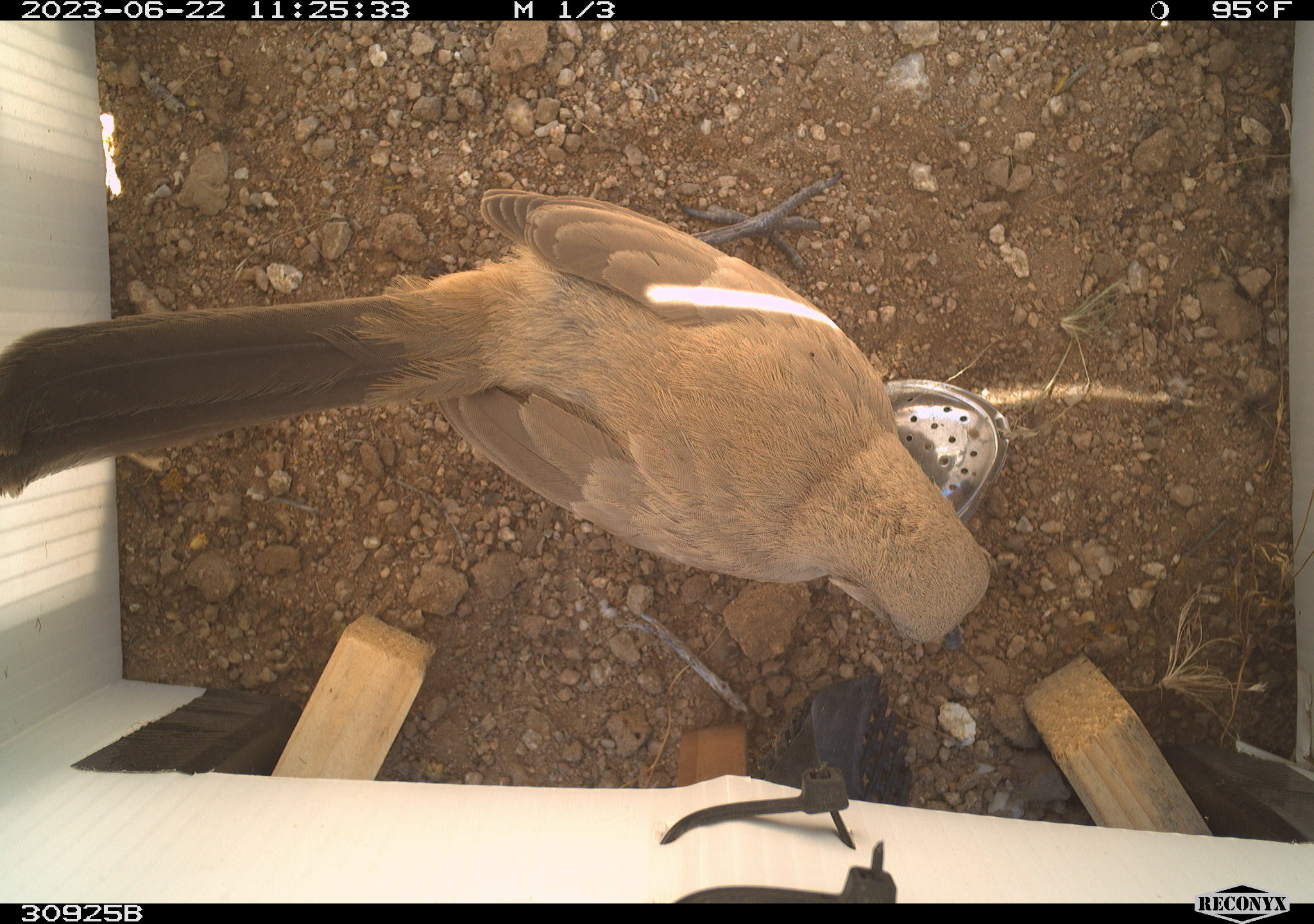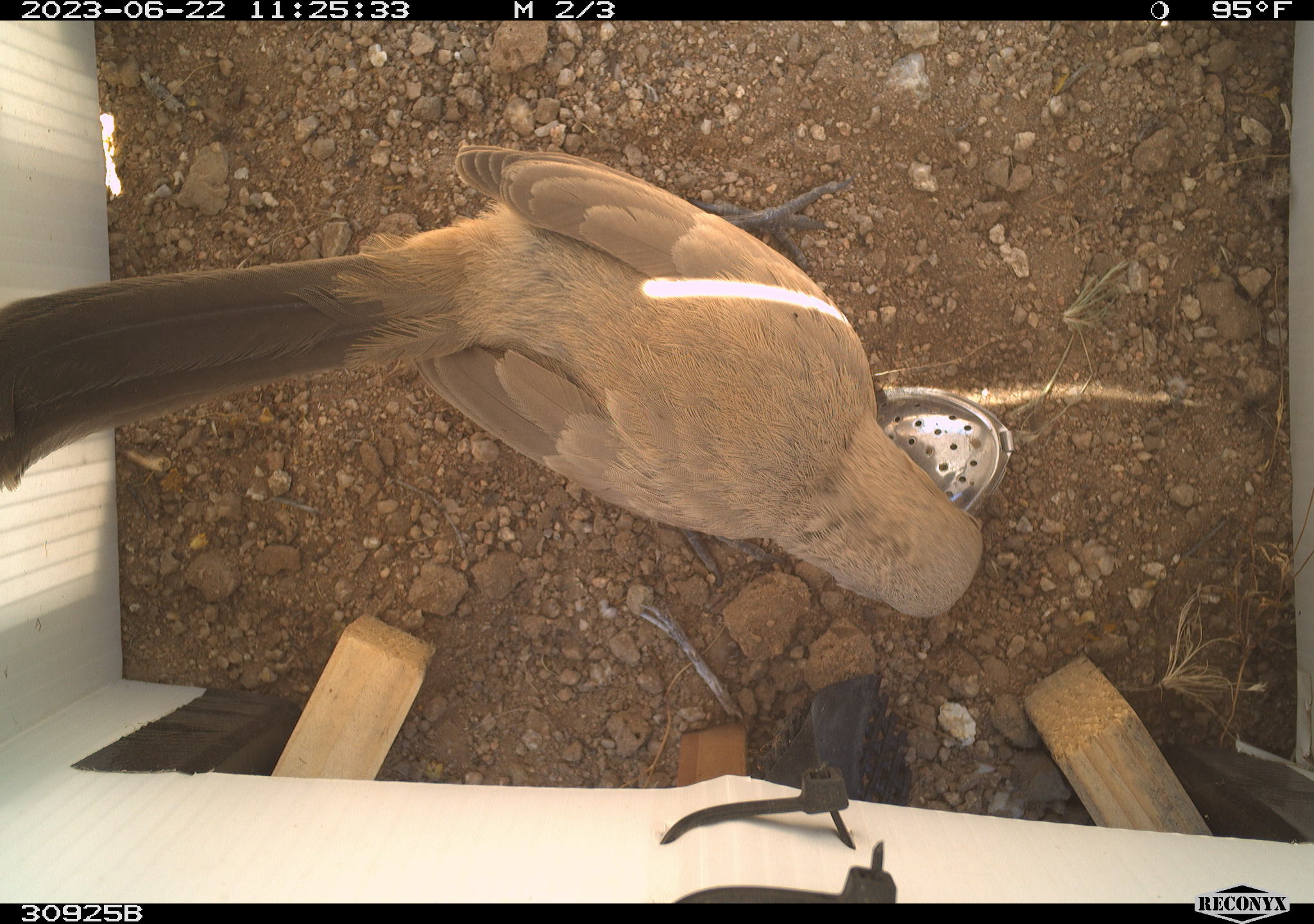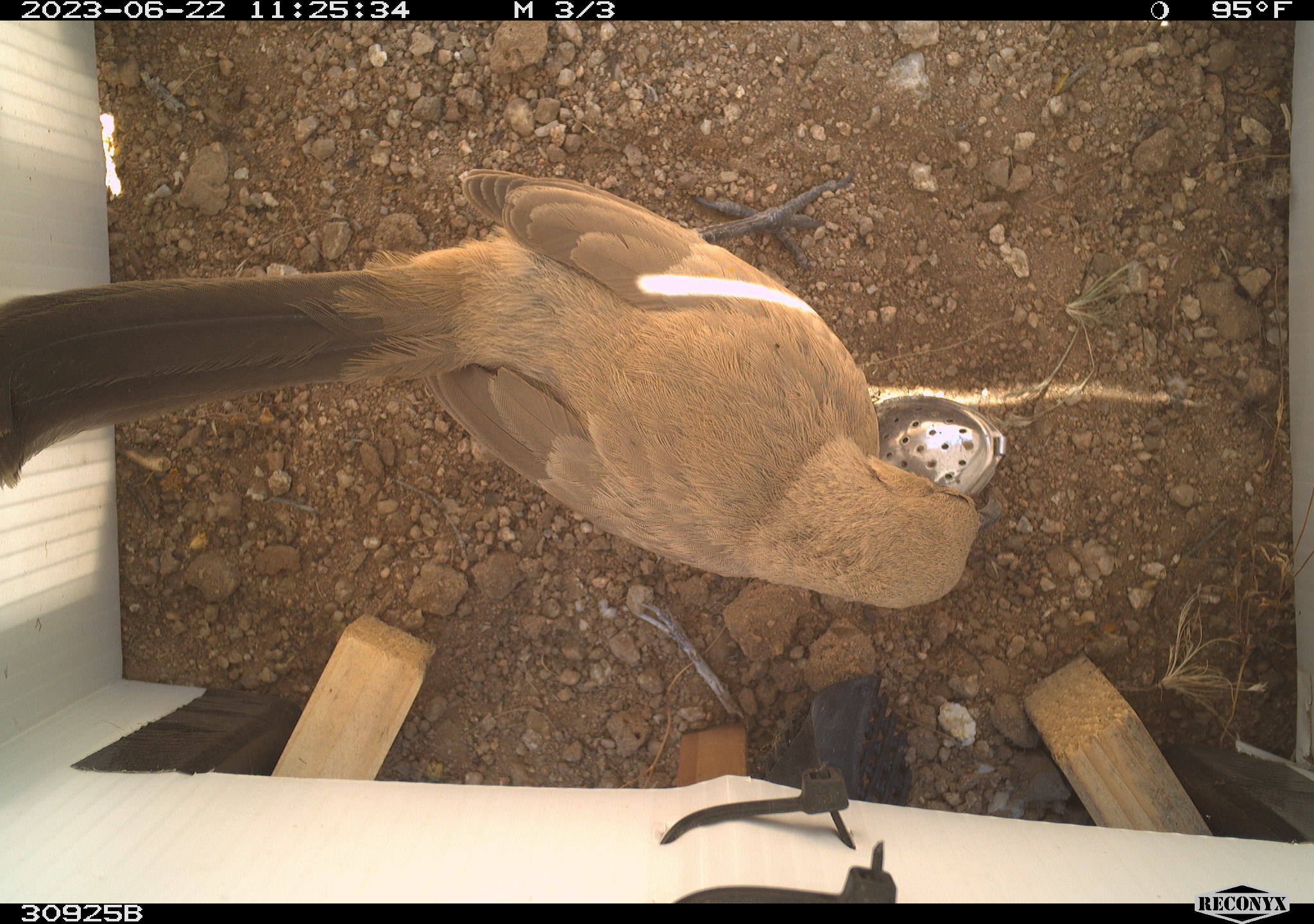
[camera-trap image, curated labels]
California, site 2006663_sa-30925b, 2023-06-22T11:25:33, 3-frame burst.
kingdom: Animalia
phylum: Chordata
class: Aves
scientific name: Aves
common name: bird